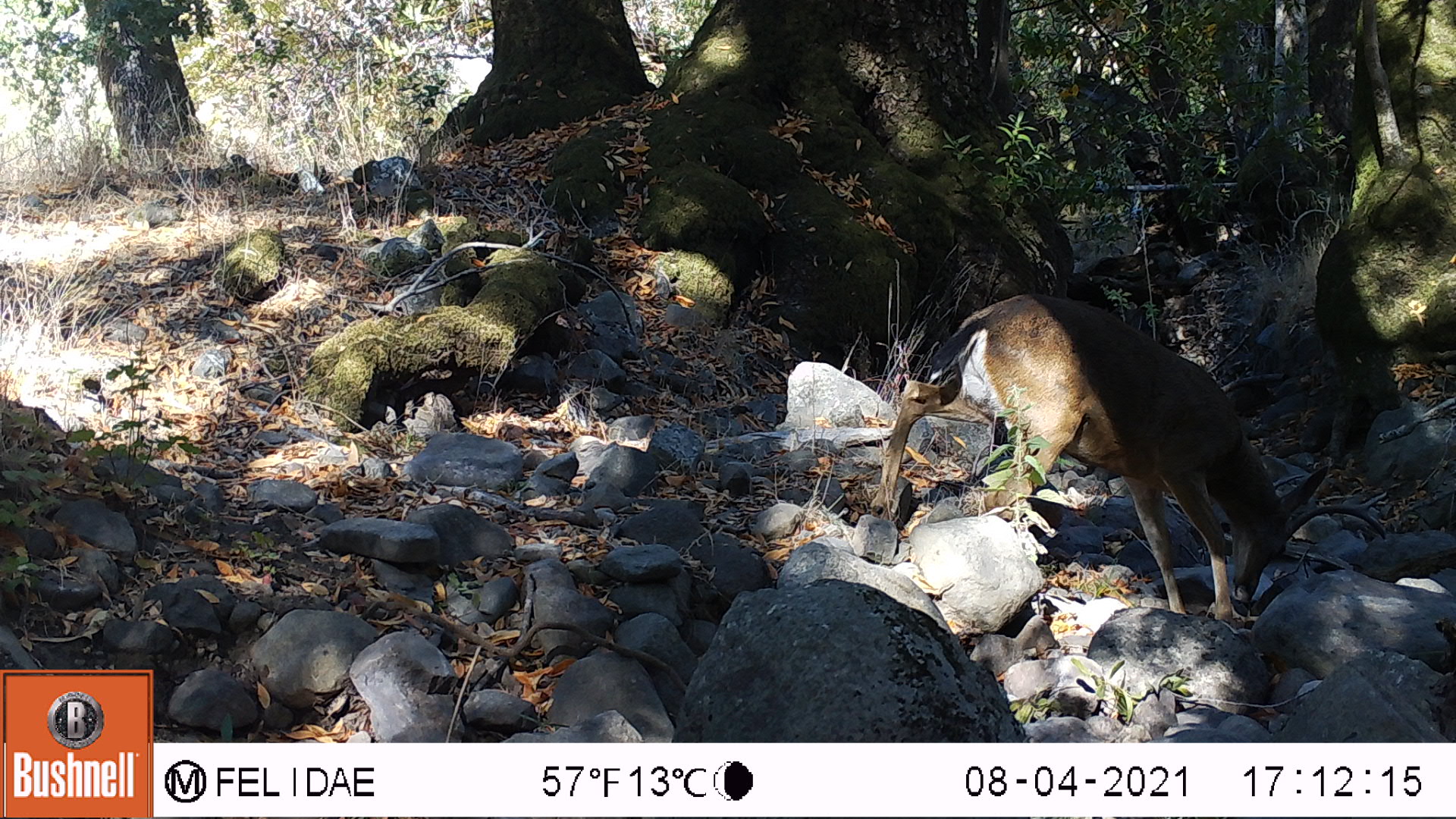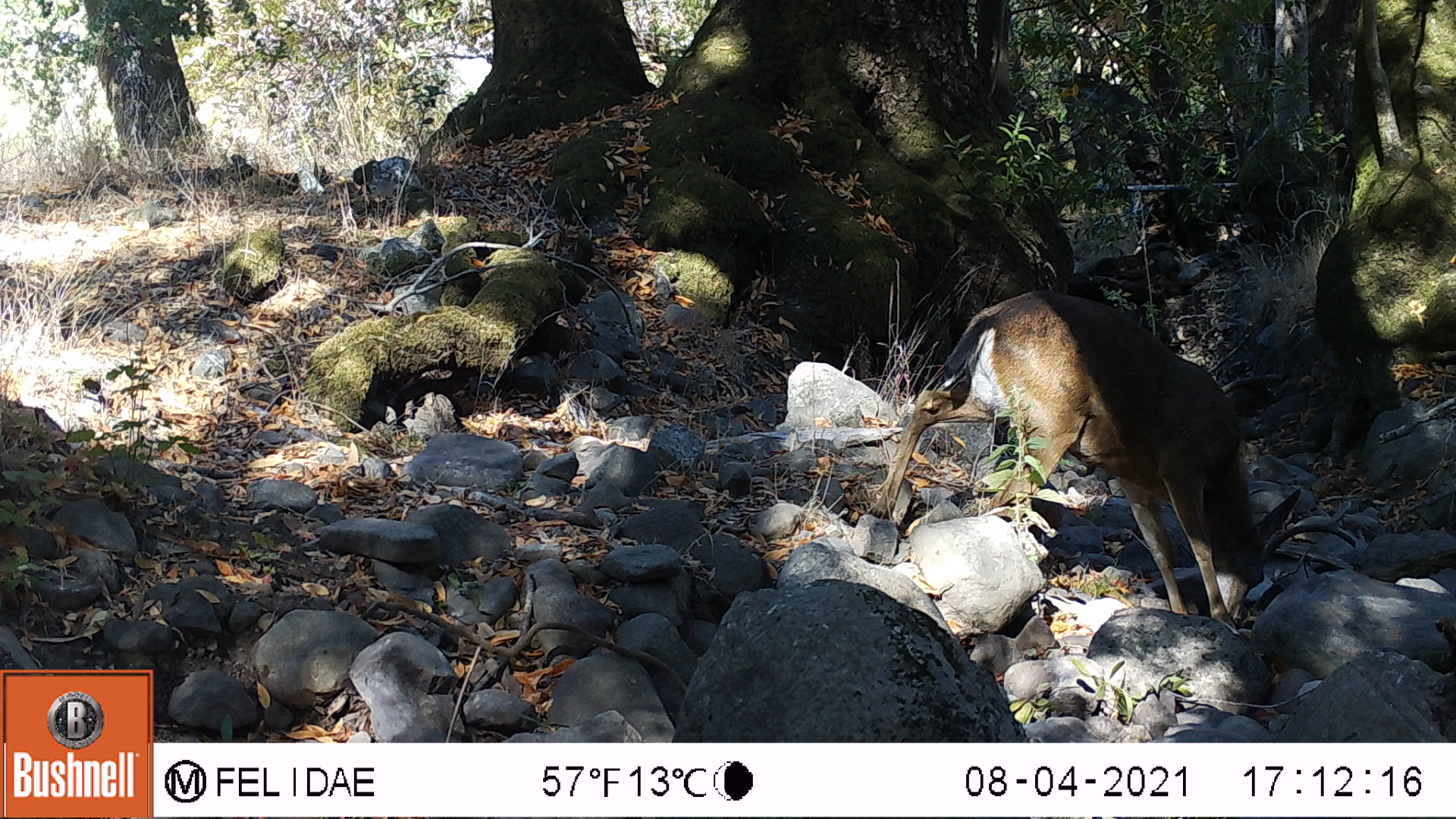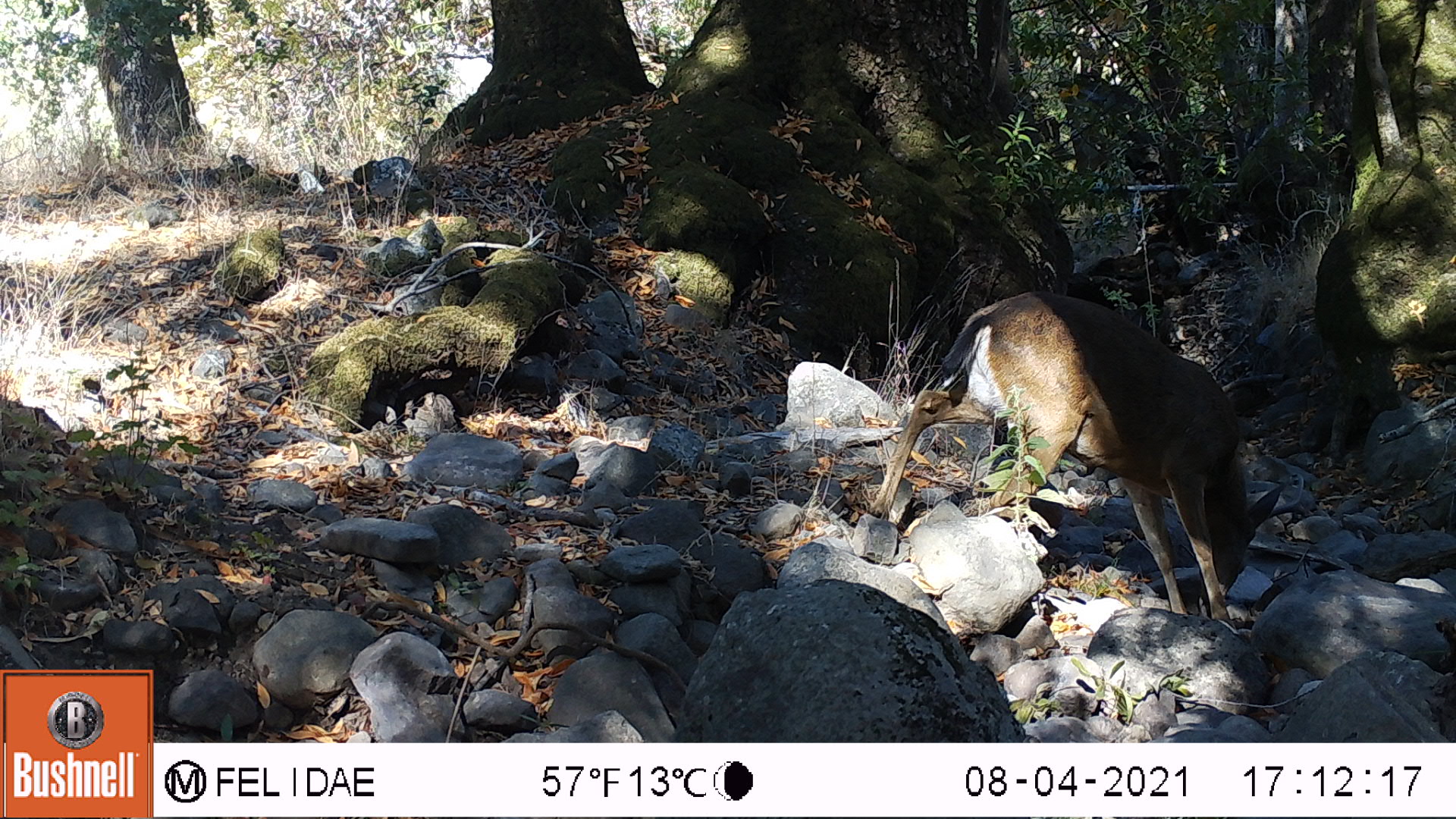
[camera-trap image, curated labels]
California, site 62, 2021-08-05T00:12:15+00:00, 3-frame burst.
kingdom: Animalia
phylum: Chordata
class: Mammalia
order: Artiodactyla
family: Cervidae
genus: Odocoileus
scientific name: Odocoileus hemionus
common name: mule deer